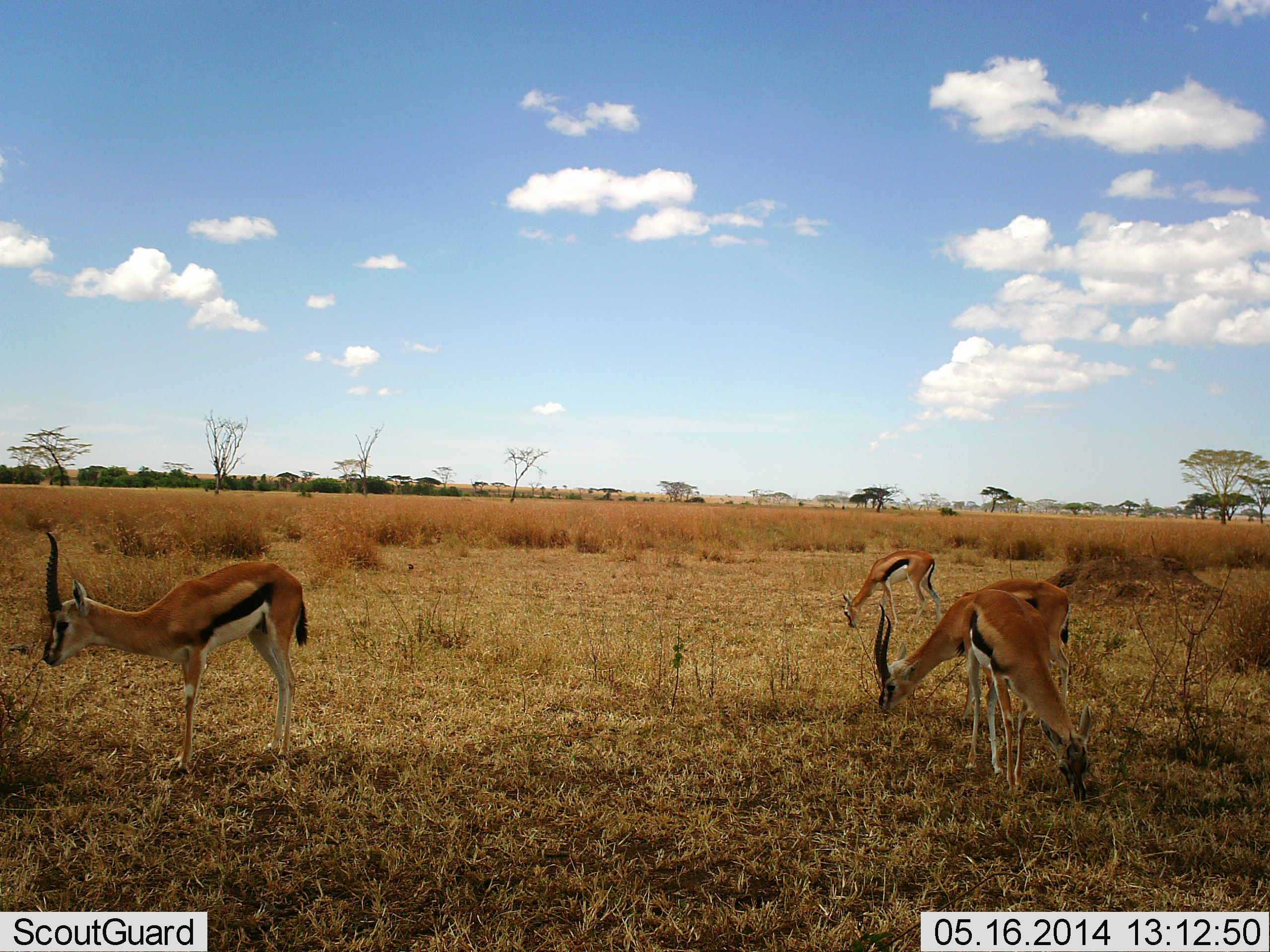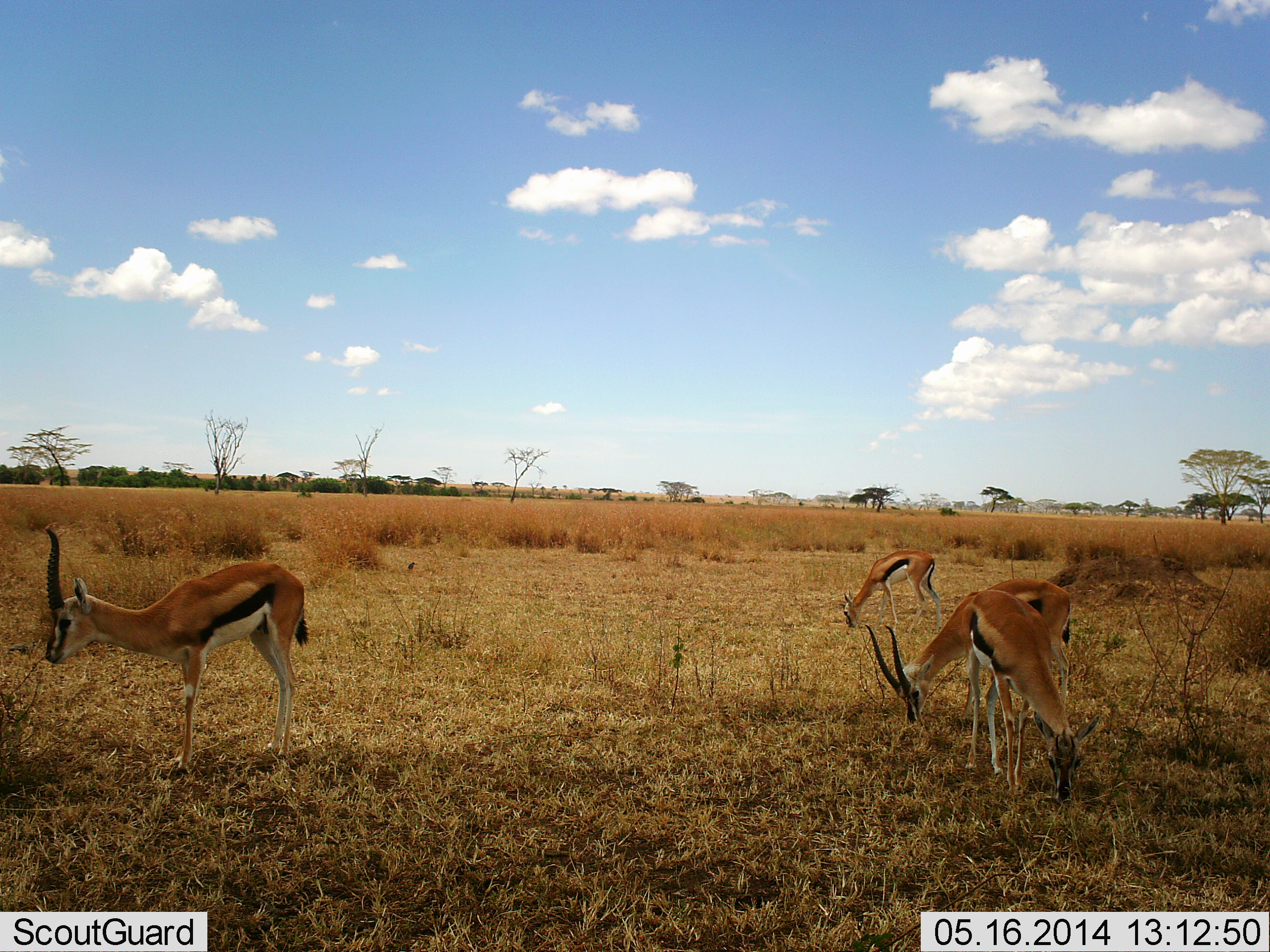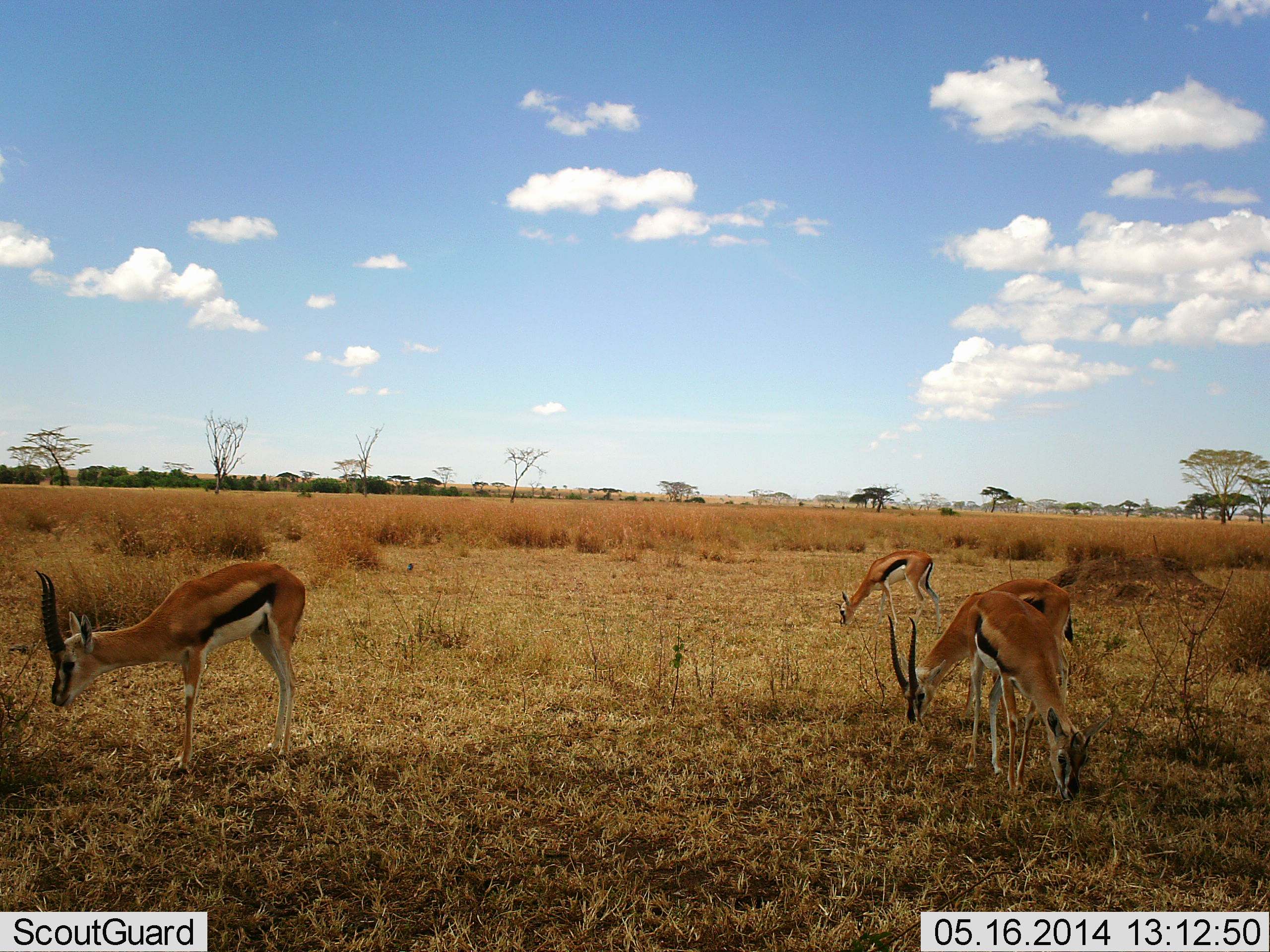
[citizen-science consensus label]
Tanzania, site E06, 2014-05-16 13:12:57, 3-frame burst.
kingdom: Animalia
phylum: Chordata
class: Mammalia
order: Artiodactyla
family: Bovidae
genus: Eudorcas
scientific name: Eudorcas thomsonii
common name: thomson's gazelle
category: gazellethomsons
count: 4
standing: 50%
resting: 0%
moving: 0%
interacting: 0%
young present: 0%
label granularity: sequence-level